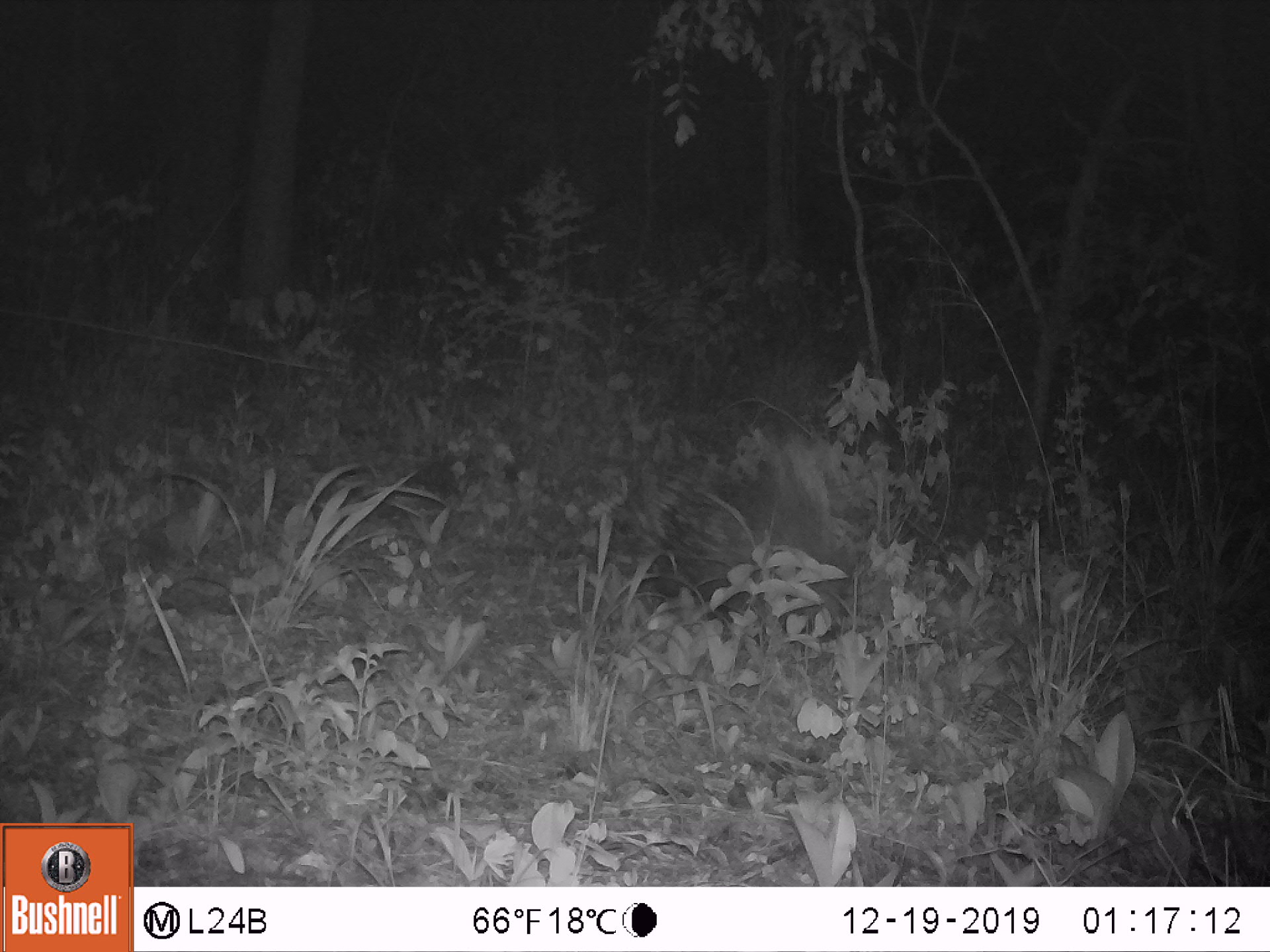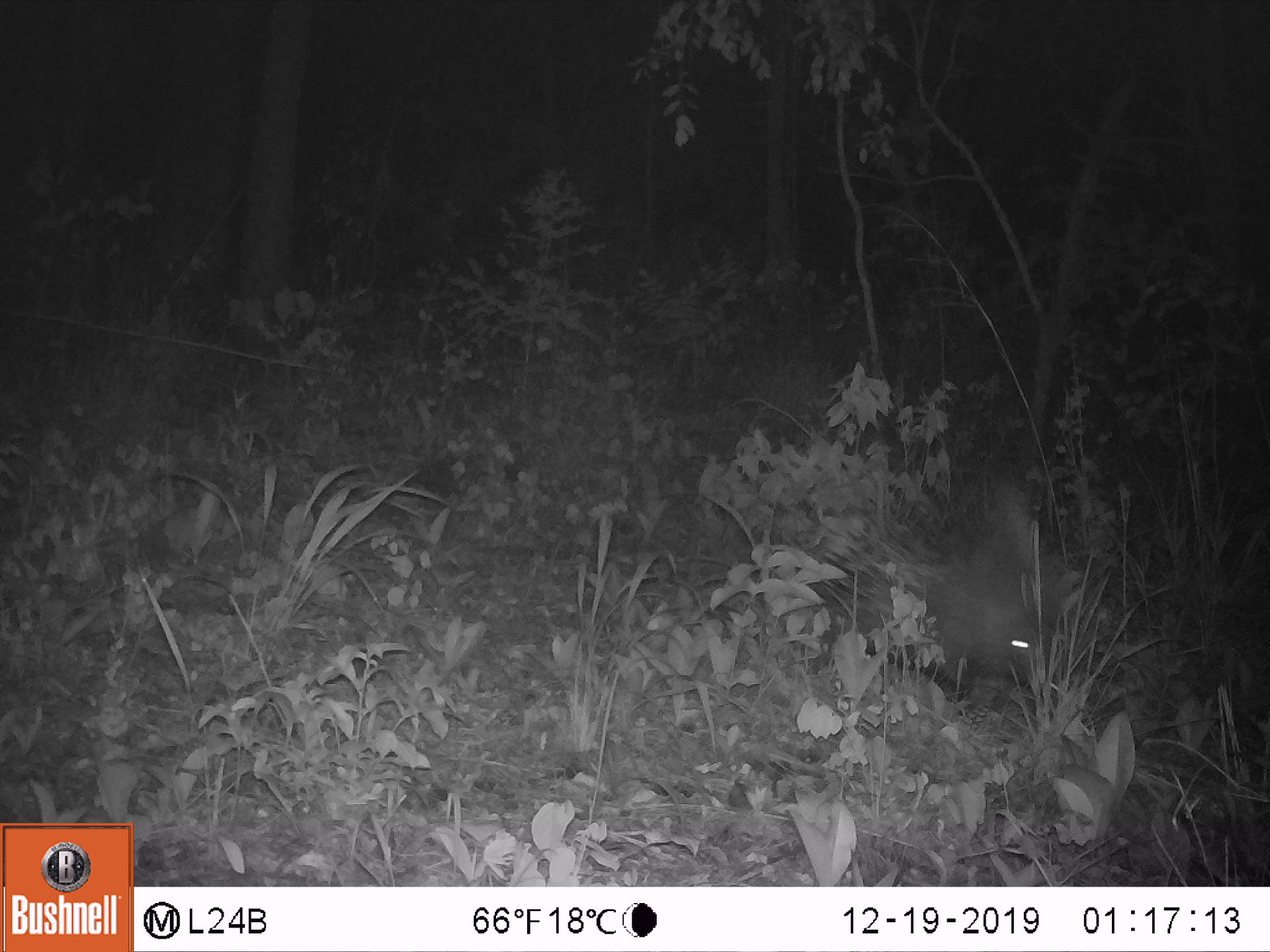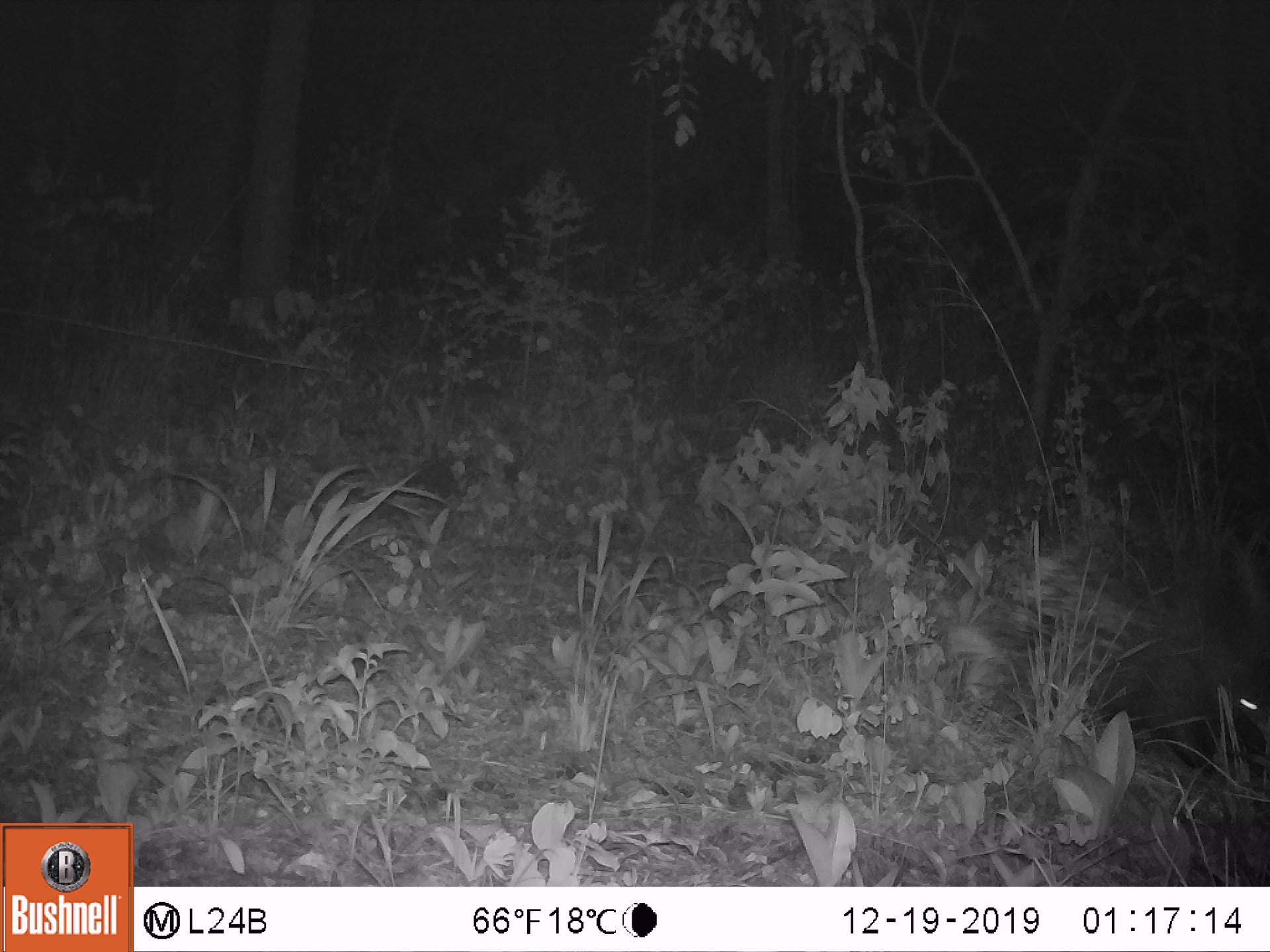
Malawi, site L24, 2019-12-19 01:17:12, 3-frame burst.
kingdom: Animalia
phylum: Chordata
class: Mammalia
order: Rodentia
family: Hystricidae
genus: Hystrix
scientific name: Hystrix africaeaustralis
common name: cape porcupine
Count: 1.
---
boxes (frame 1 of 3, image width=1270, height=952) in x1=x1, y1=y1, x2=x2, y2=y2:
cape porcupine: x1=615, y1=447, x2=855, y2=636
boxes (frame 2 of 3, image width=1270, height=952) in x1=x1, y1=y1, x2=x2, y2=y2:
cape porcupine: x1=819, y1=470, x2=1059, y2=700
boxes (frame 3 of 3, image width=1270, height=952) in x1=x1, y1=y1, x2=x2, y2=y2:
cape porcupine: x1=993, y1=505, x2=1266, y2=776